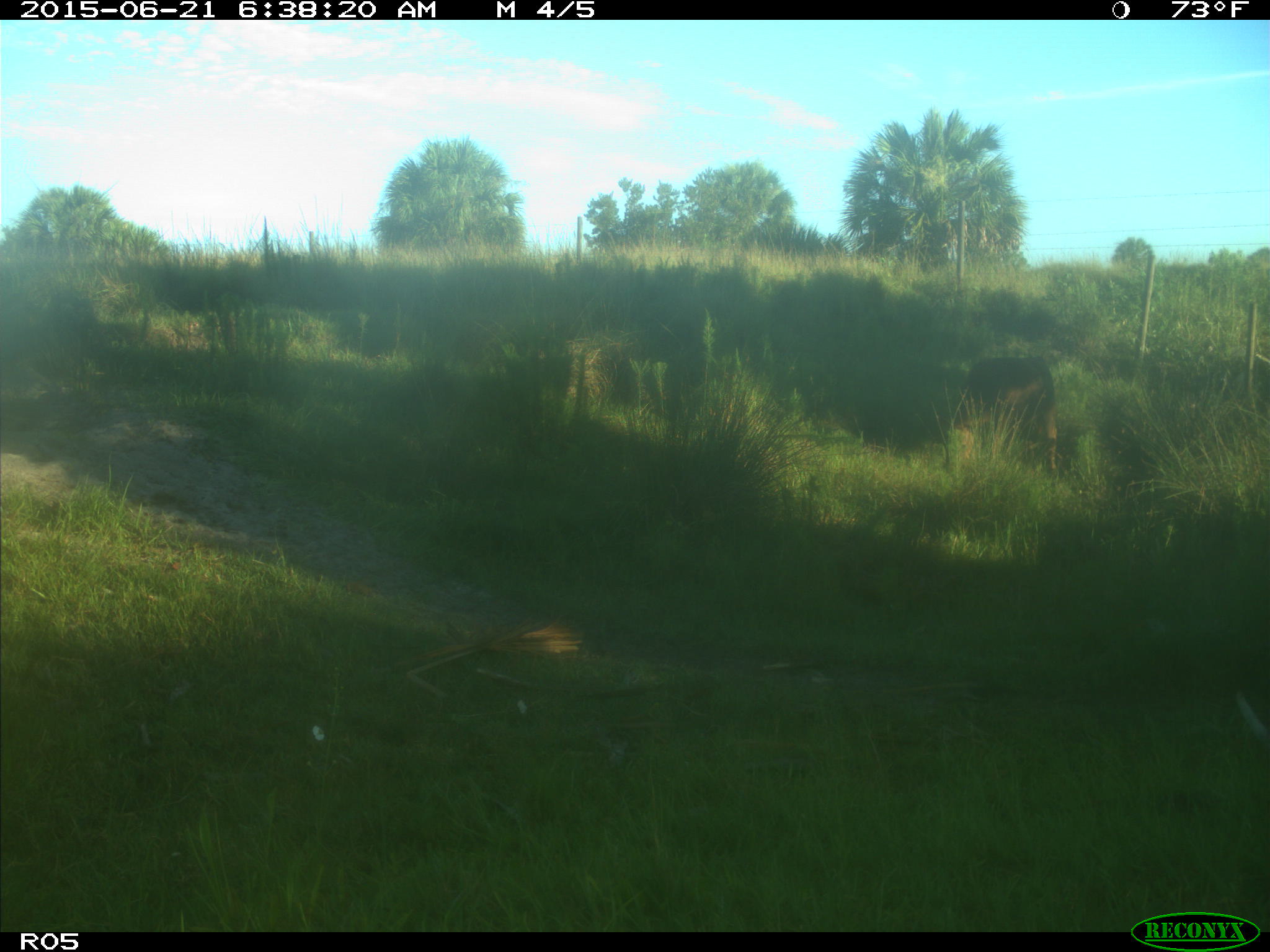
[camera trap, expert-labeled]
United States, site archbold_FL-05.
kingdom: Animalia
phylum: Chordata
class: Mammalia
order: Artiodactyla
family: Bovidae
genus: Bos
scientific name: Bos taurus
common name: domestic cow